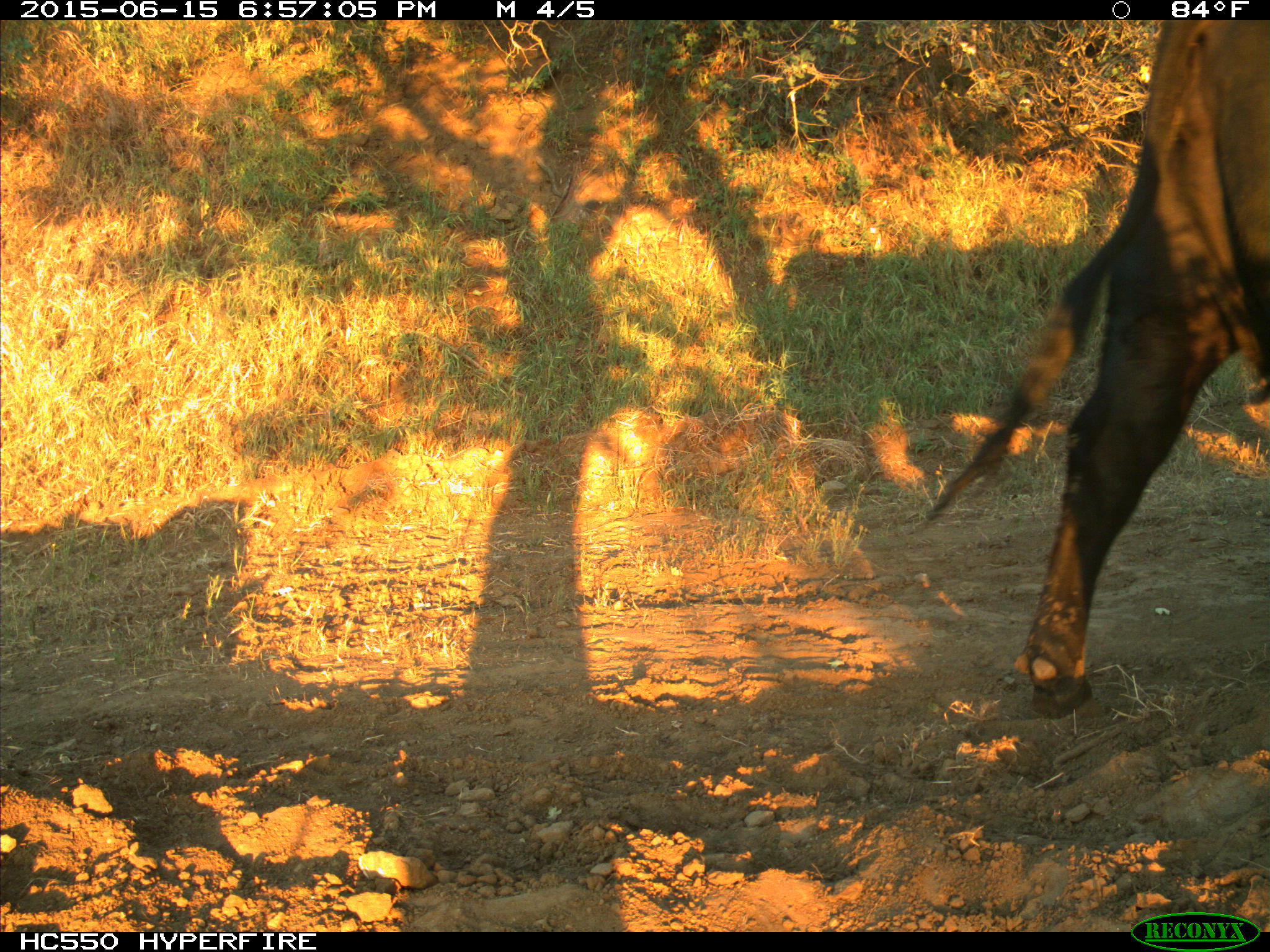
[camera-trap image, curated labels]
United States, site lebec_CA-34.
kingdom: Animalia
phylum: Chordata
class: Mammalia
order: Artiodactyla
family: Bovidae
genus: Bos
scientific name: Bos taurus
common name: domestic cow